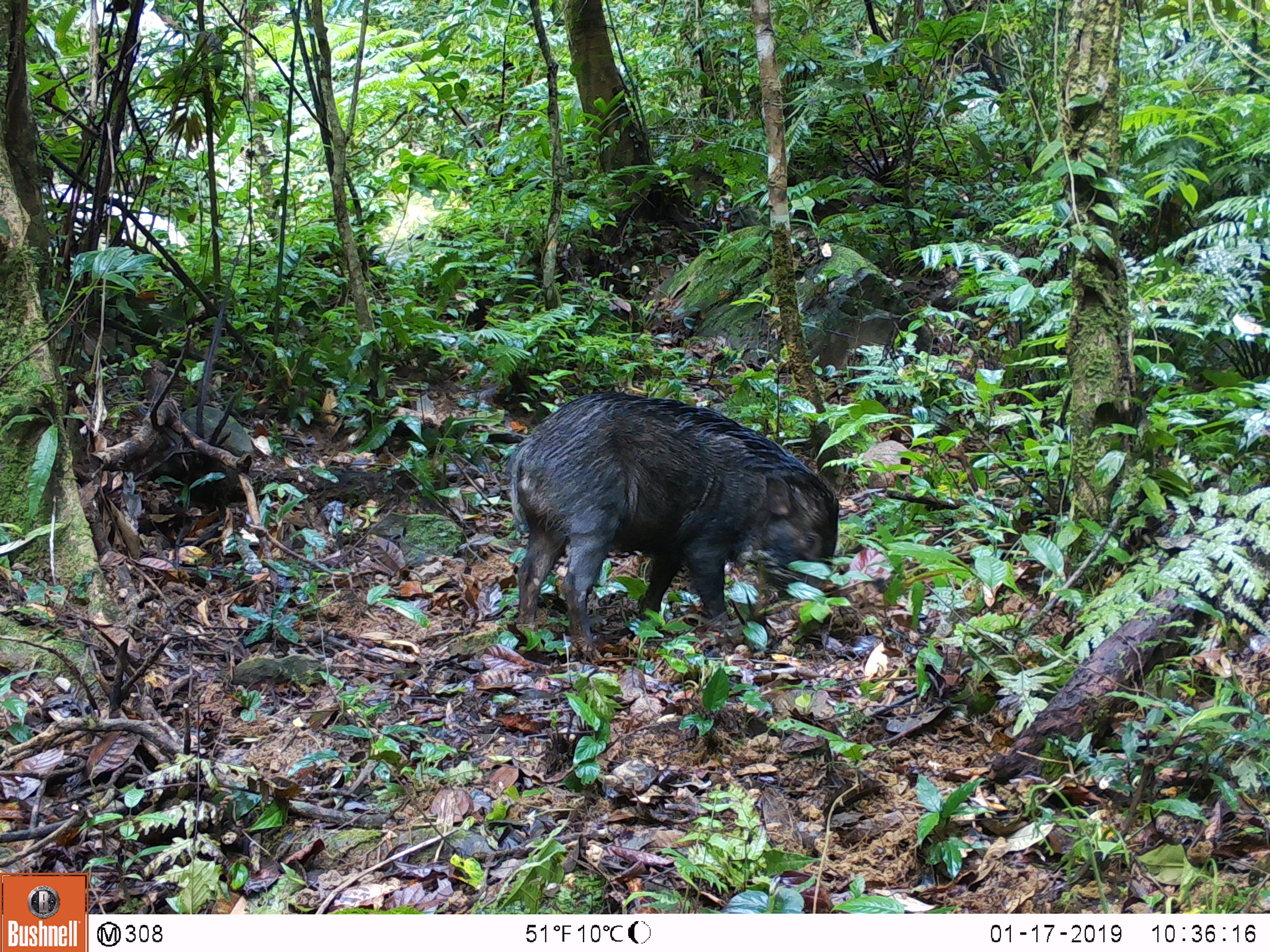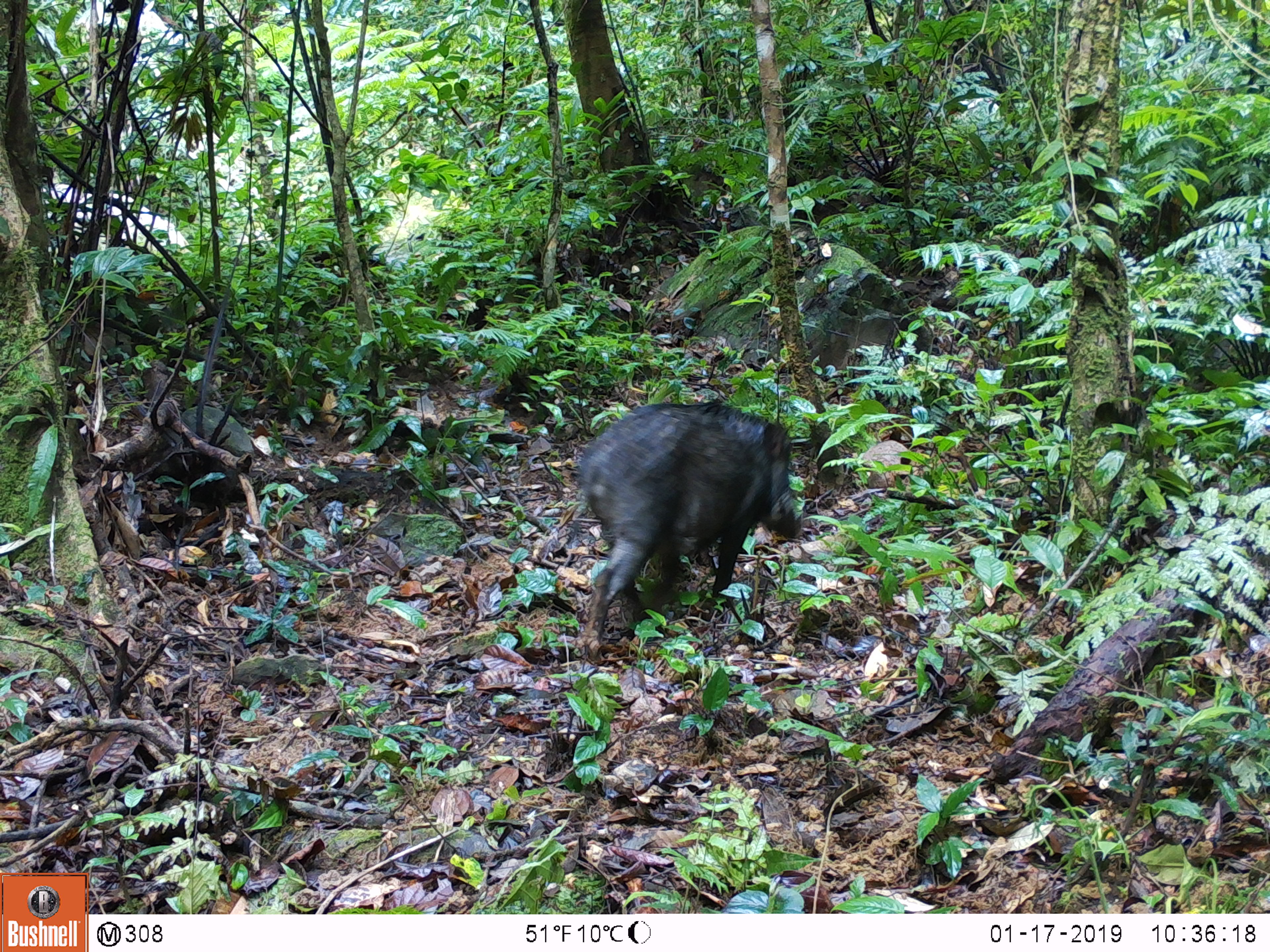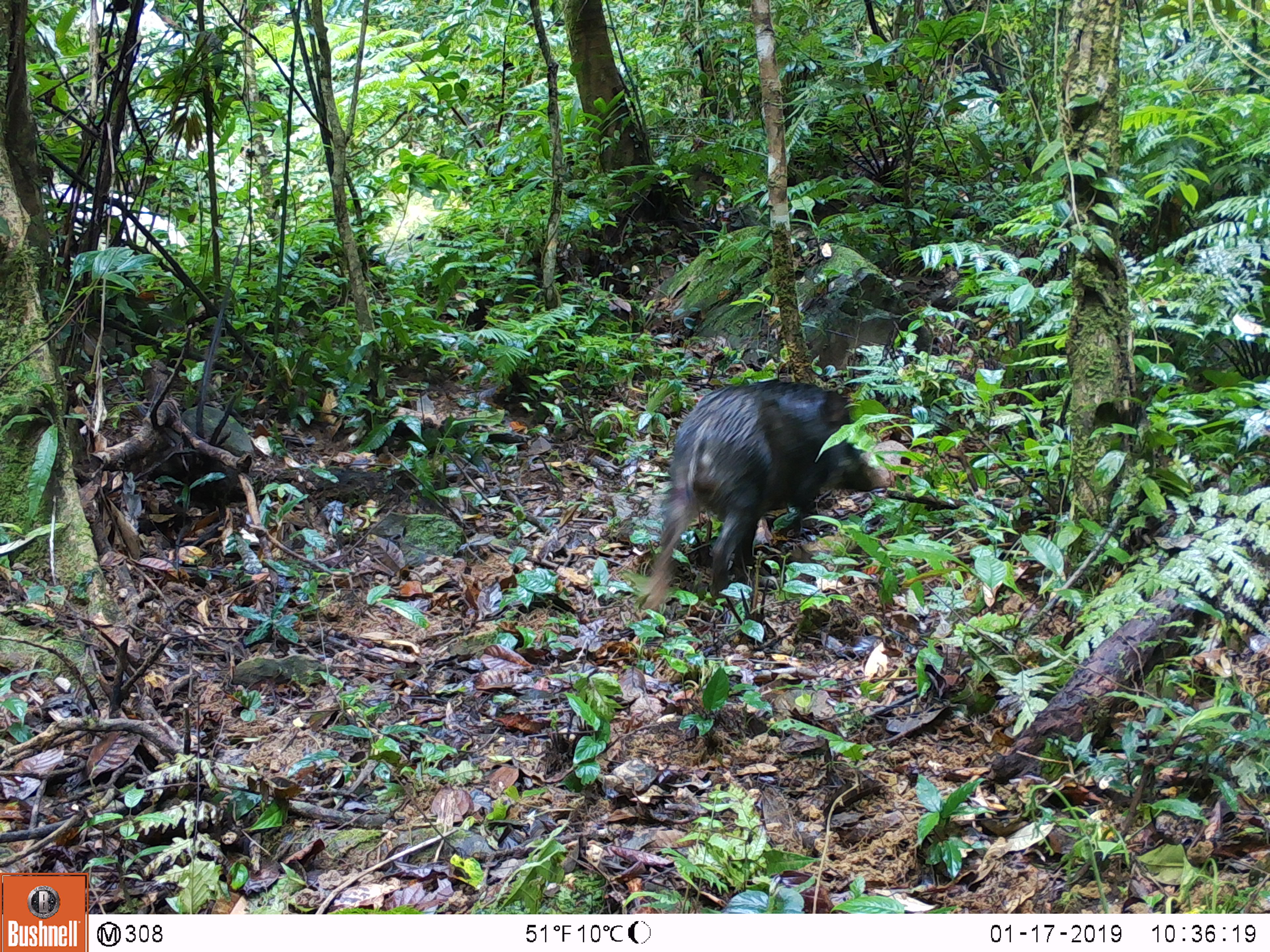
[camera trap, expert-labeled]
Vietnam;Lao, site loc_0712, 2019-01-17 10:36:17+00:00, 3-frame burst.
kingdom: Animalia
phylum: Chordata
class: Mammalia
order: Artiodactyla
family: Suidae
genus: Sus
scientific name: Sus scrofa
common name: eurasian wild pig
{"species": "eurasian wild pig (Sus scrofa)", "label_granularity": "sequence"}